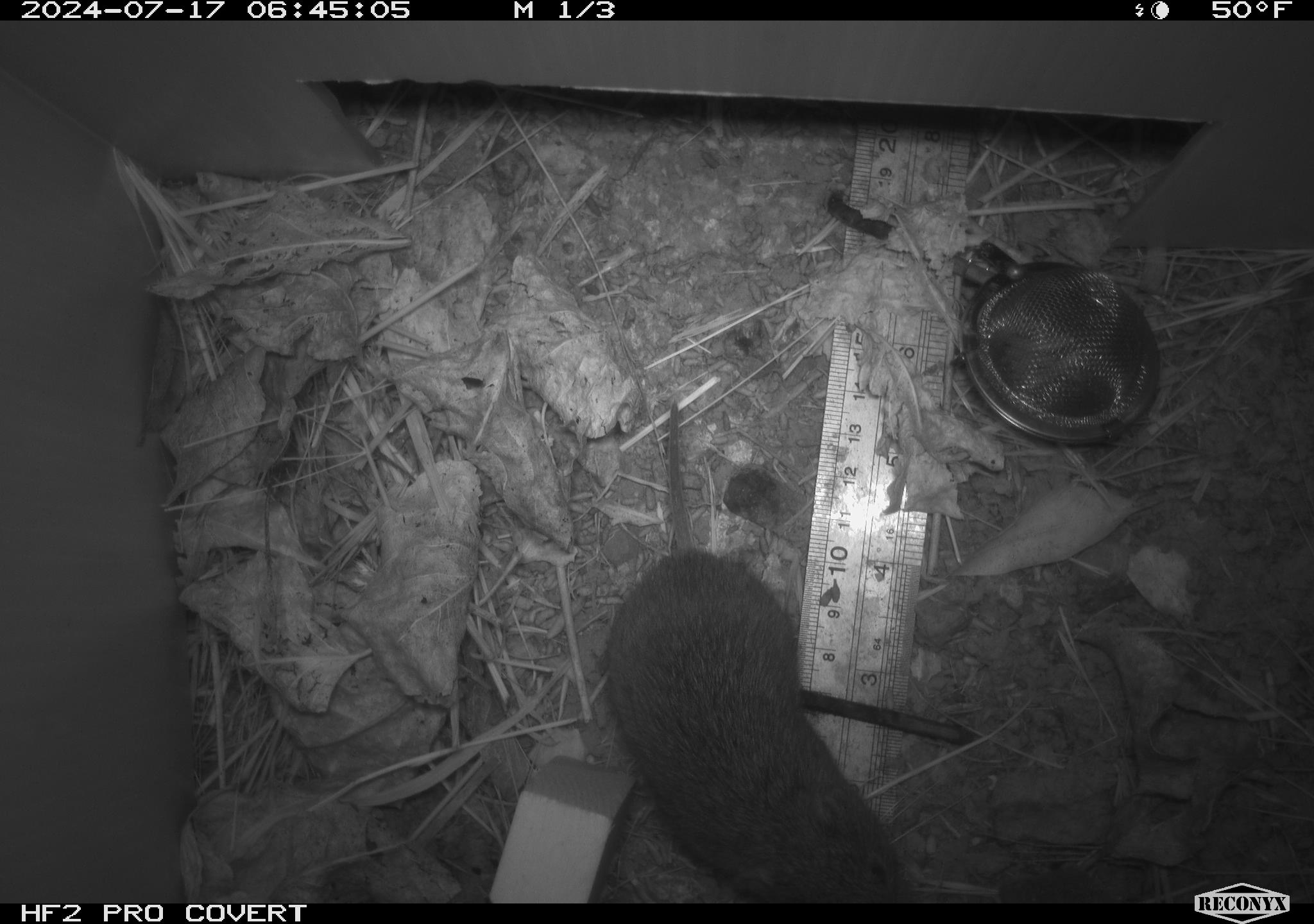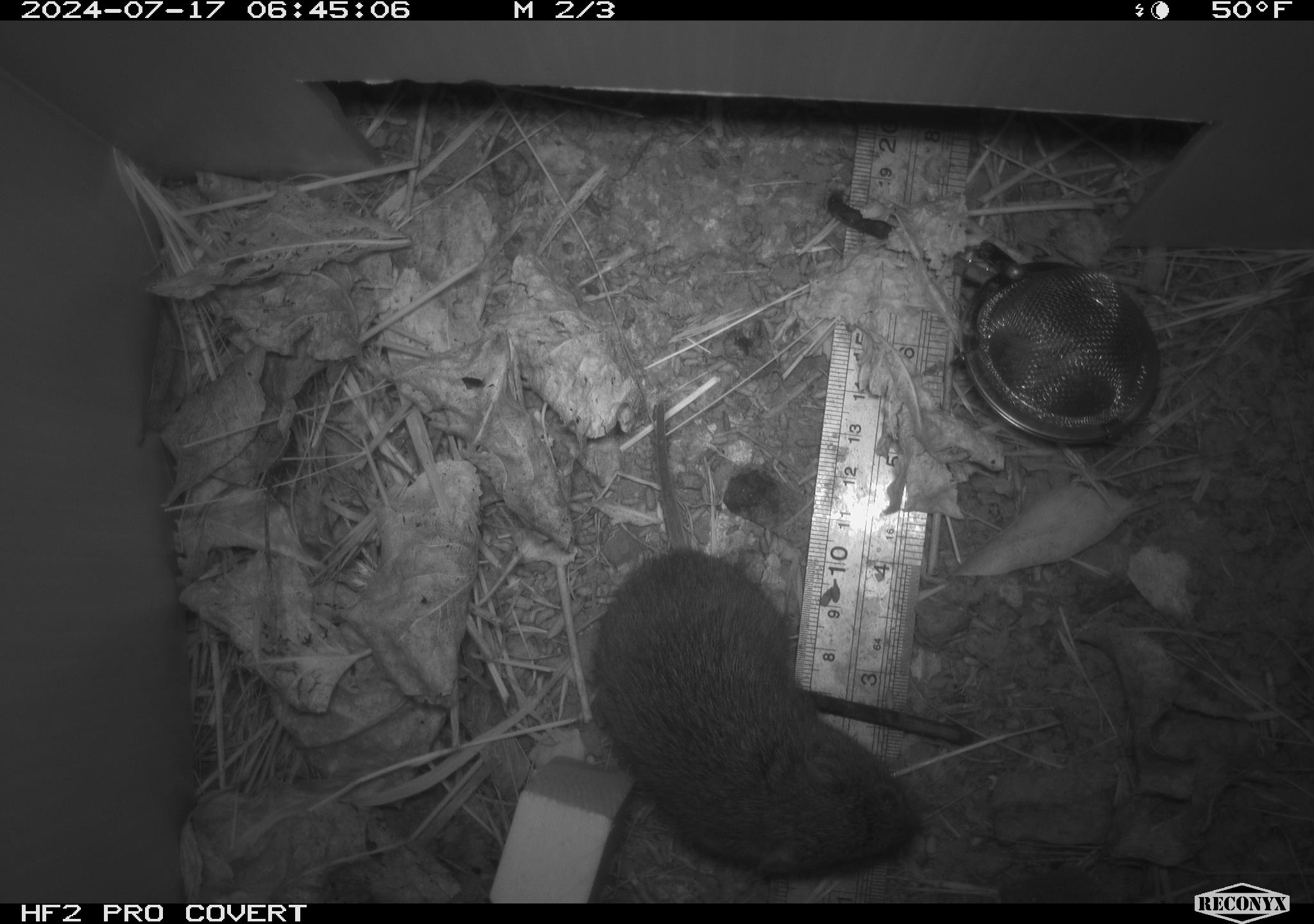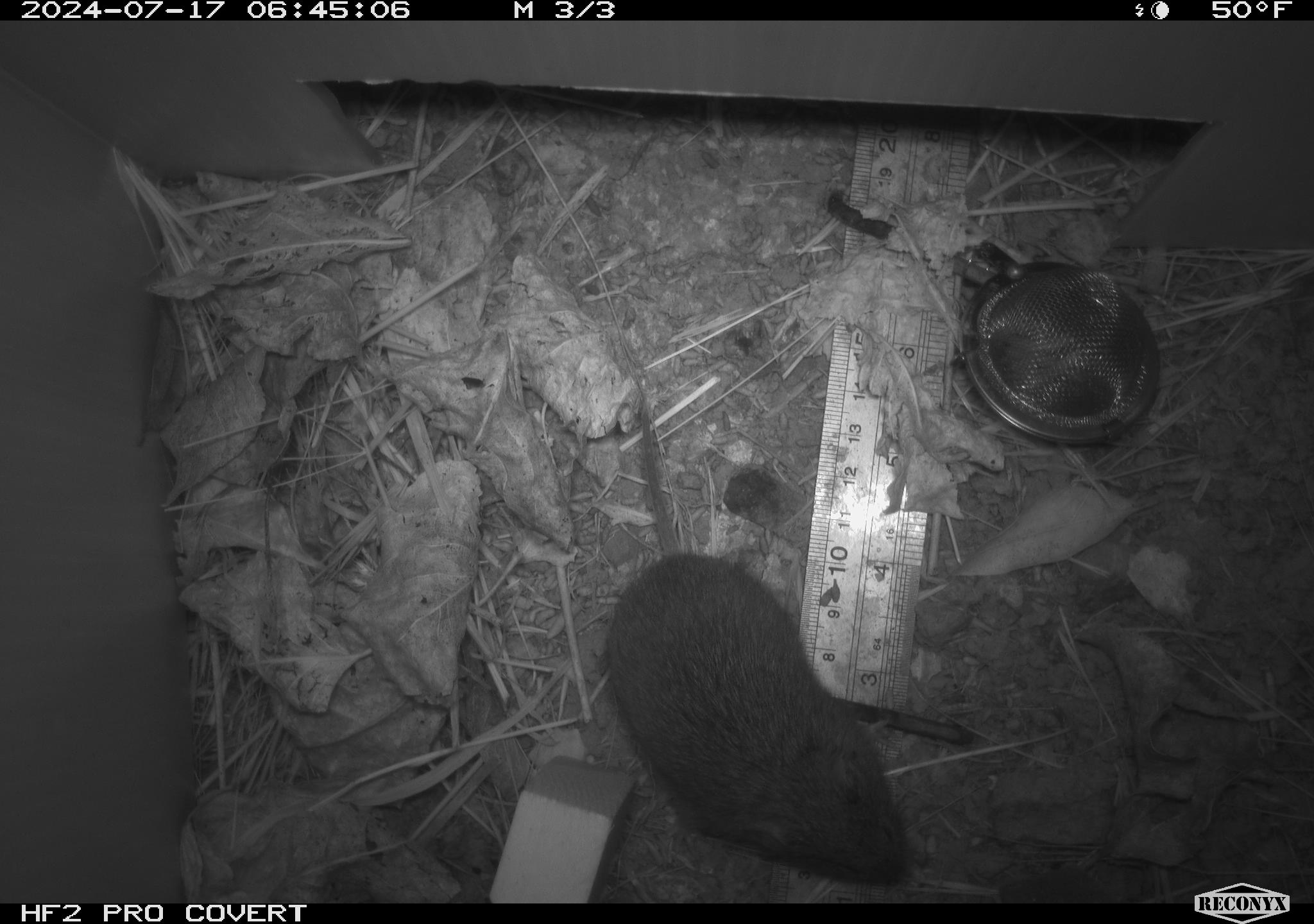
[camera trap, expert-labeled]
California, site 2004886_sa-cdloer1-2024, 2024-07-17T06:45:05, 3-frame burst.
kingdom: Animalia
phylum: Chordata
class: Mammalia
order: Rodentia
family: Cricetidae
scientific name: Arvicolinae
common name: voles, lemmings, and muskrats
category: arvicolinae subfamily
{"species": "arvicolinae subfamily (voles, lemmings, and muskrats) (Arvicolinae)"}